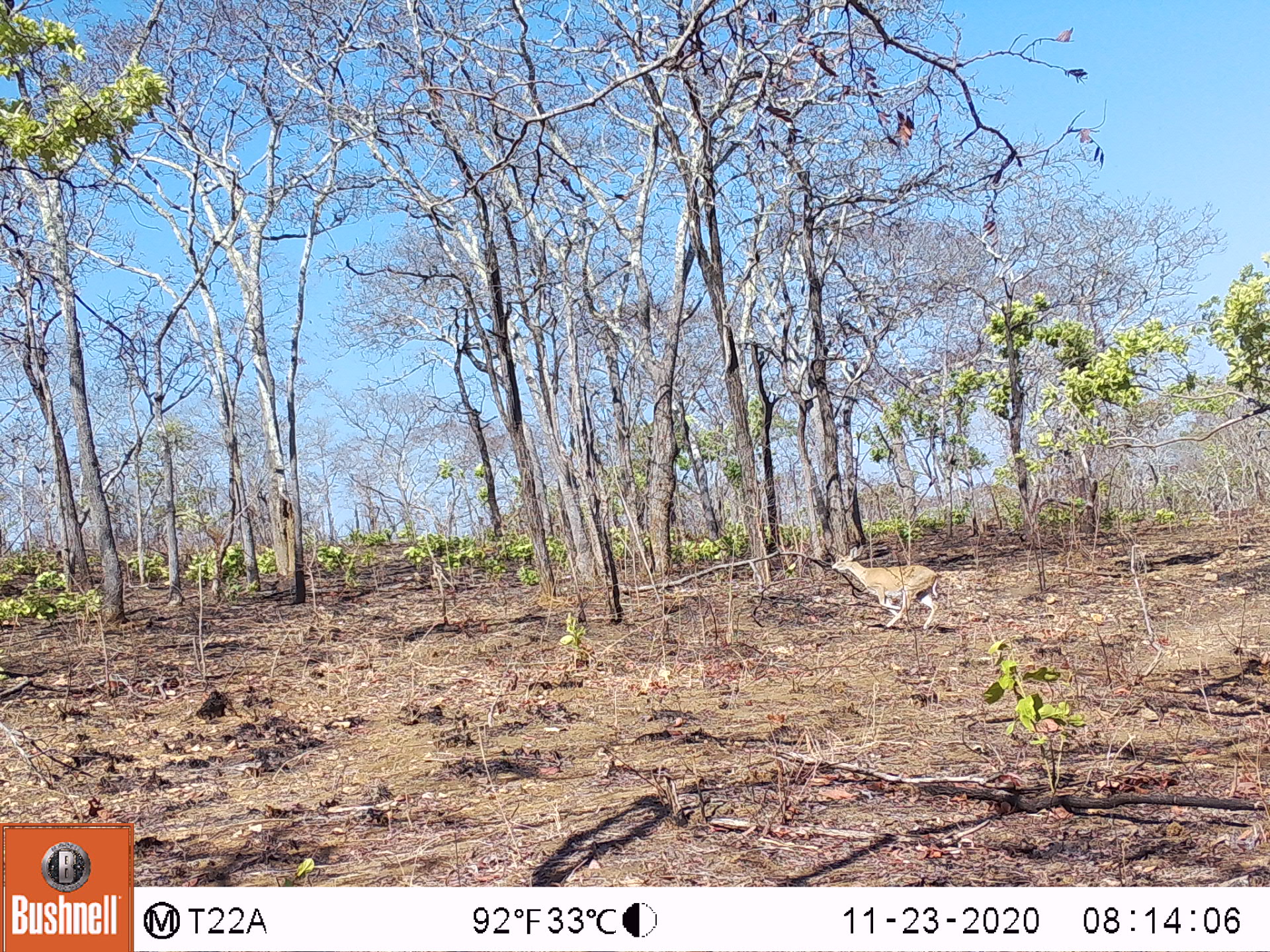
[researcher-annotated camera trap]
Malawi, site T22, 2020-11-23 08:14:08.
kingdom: Animalia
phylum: Chordata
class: Mammalia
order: Artiodactyla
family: Bovidae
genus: Sylvicapra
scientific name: Sylvicapra grimmia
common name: common duiker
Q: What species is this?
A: Common duiker (Sylvicapra grimmia).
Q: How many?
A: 1.